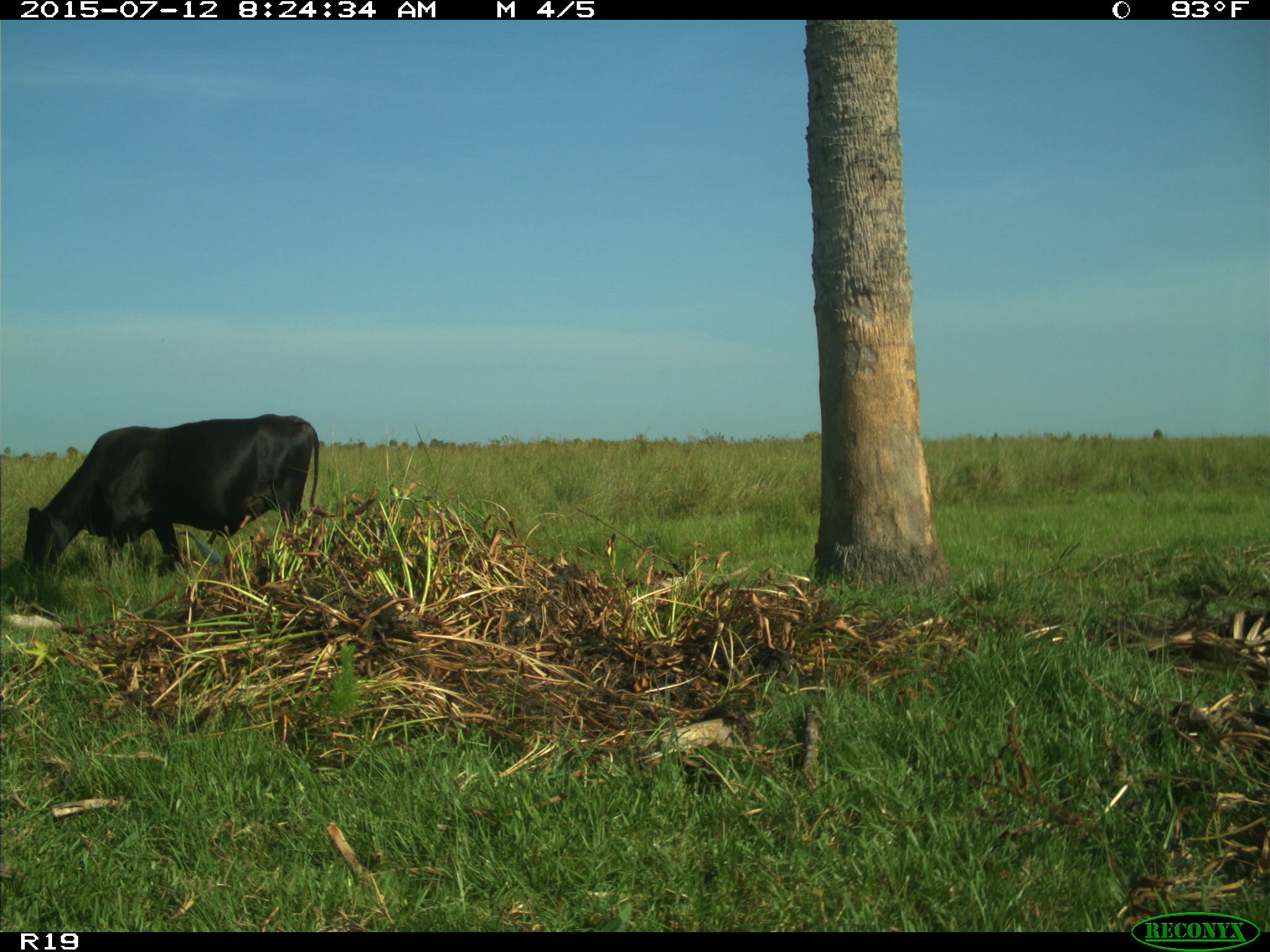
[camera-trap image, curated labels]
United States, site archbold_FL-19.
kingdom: Animalia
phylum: Chordata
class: Mammalia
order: Artiodactyla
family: Bovidae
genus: Bos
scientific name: Bos taurus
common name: domestic cow